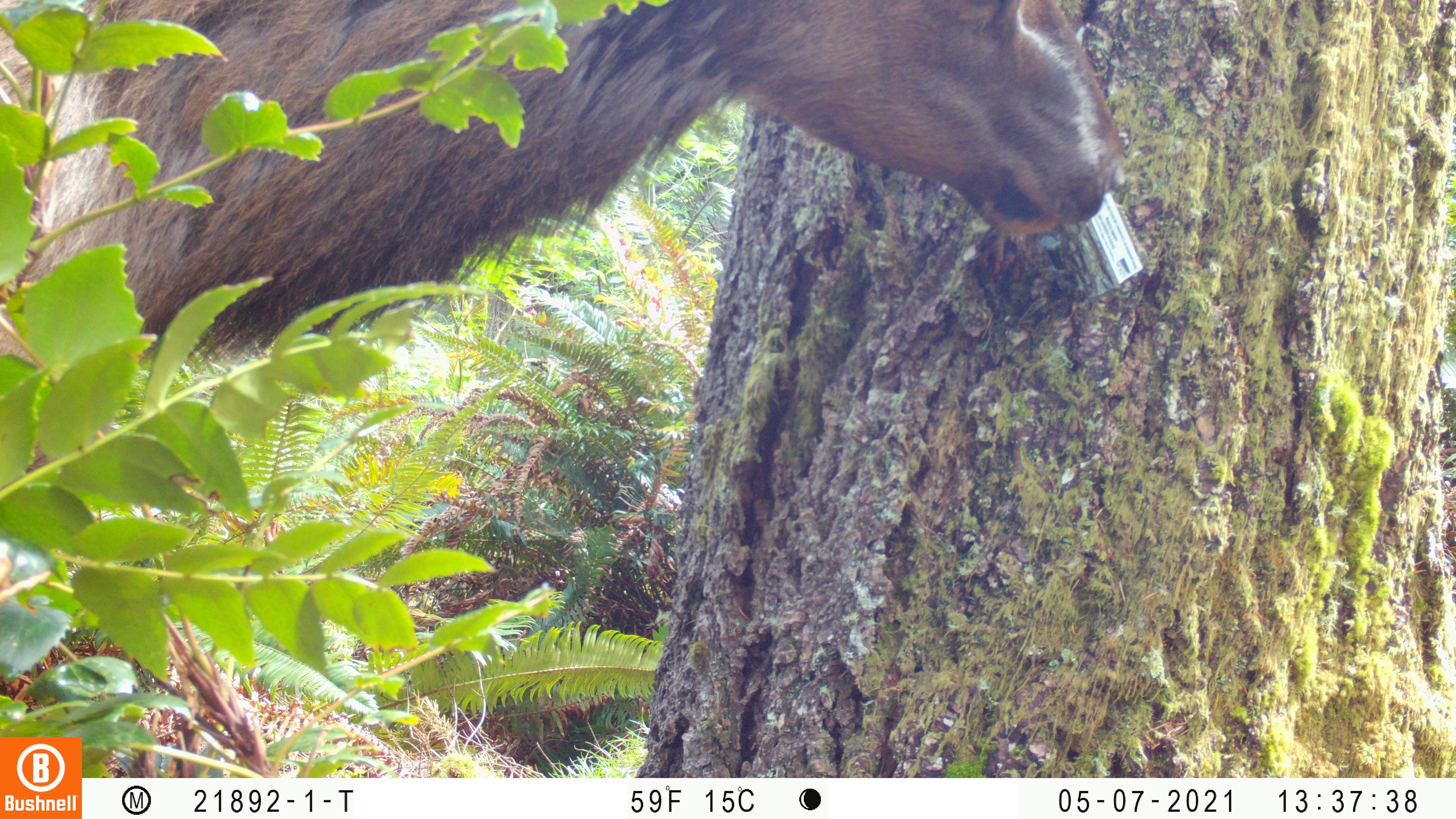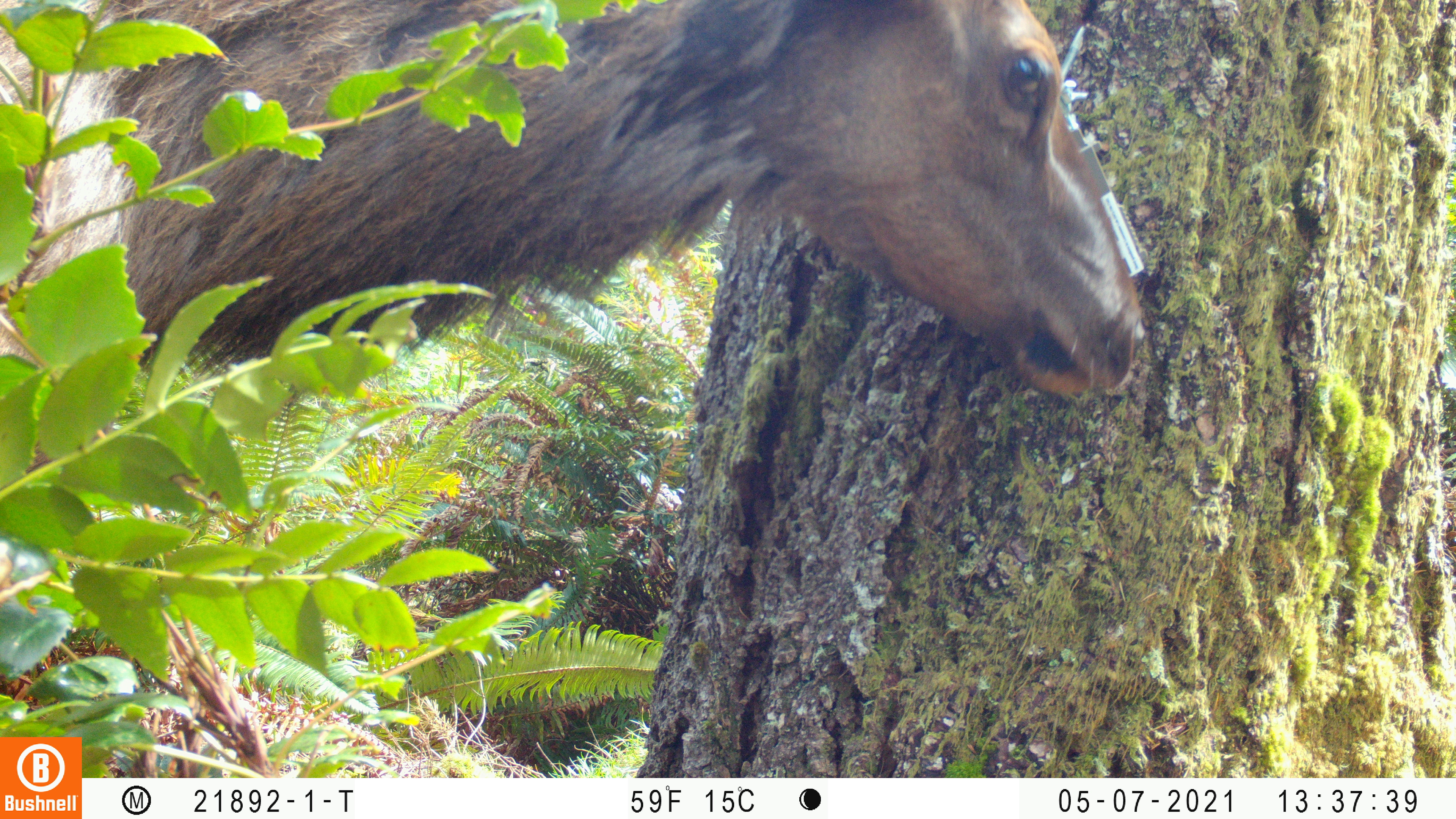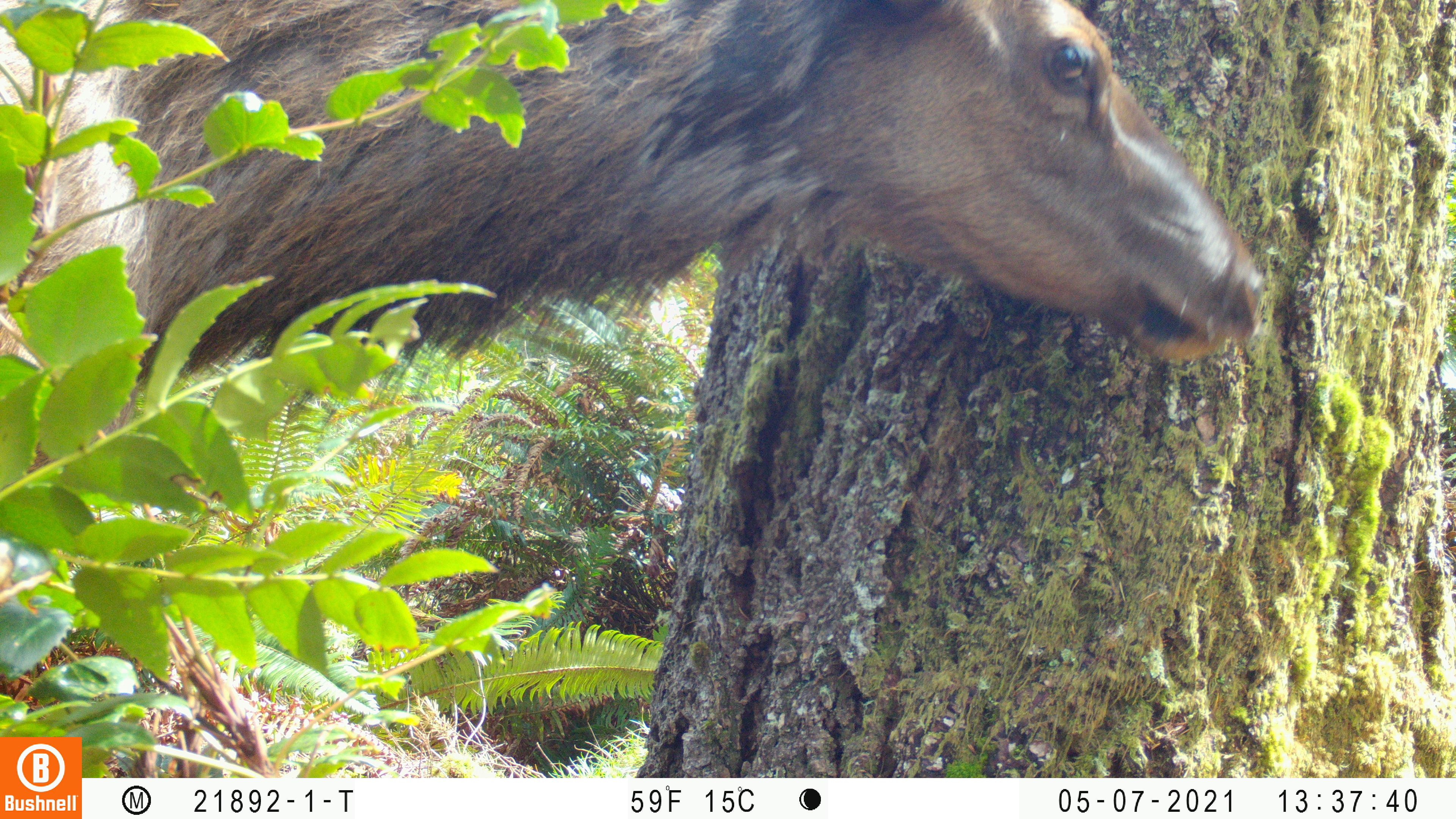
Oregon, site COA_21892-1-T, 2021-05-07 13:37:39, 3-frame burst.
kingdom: Animalia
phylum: Chordata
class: Mammalia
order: Artiodactyla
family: Cervidae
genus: Cervus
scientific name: Cervus canadensis roosevelti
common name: roosevelt elk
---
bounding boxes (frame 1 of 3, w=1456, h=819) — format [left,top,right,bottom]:
roosevelt elk: [0,0,1134,404]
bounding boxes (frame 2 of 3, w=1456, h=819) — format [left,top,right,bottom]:
roosevelt elk: [0,0,1168,463]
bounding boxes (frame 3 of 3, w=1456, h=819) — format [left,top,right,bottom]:
roosevelt elk: [0,0,1281,479]